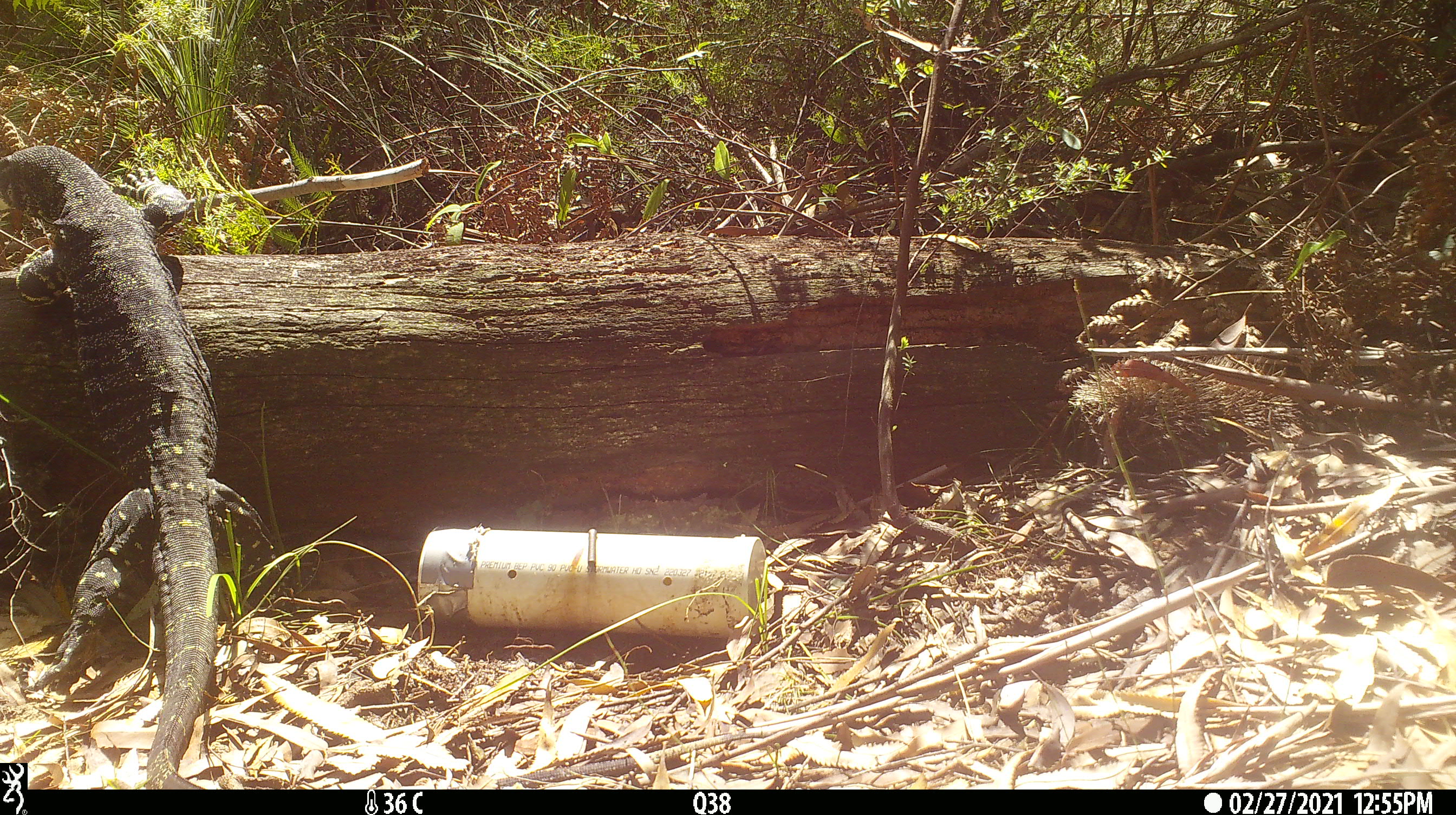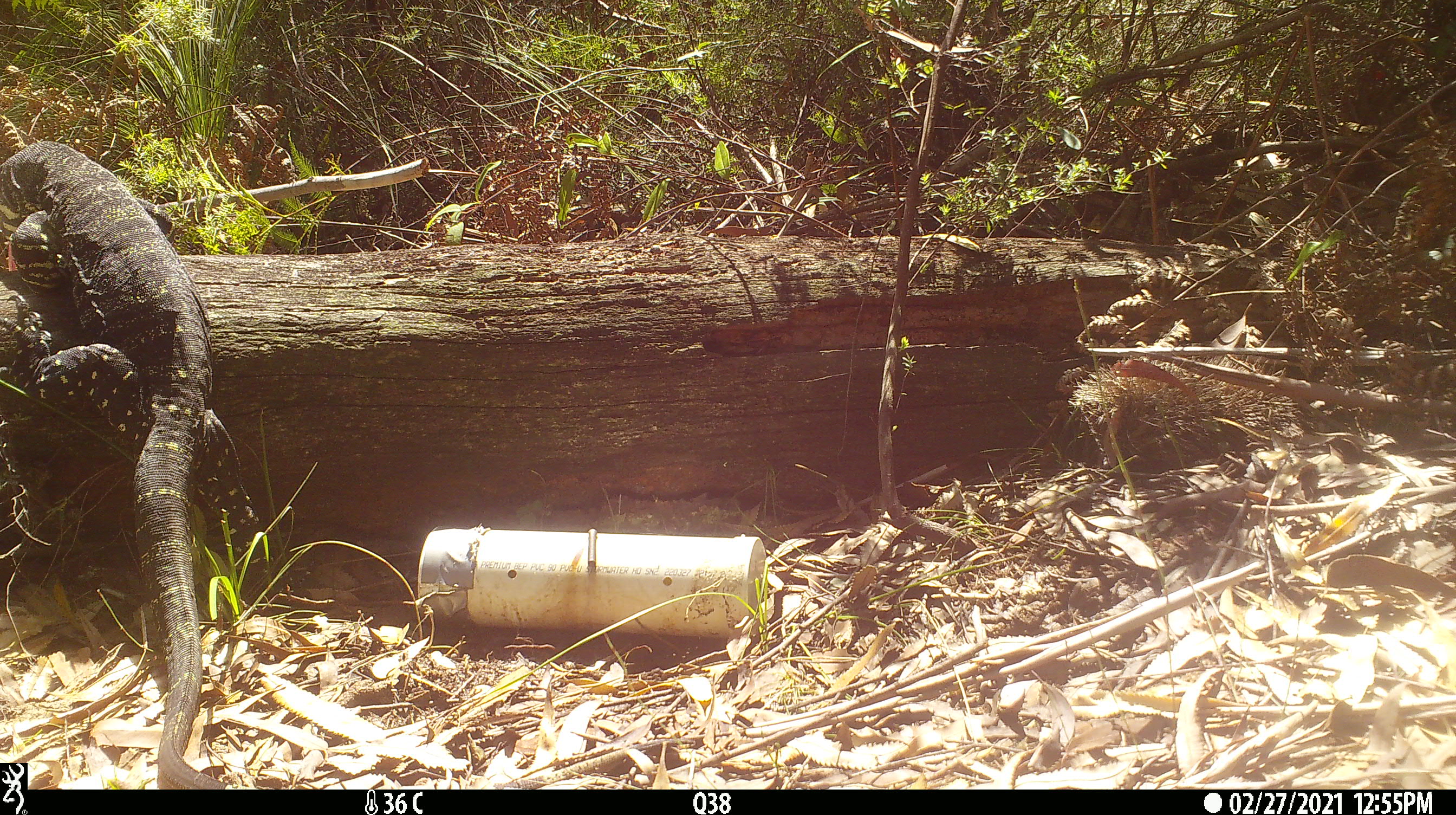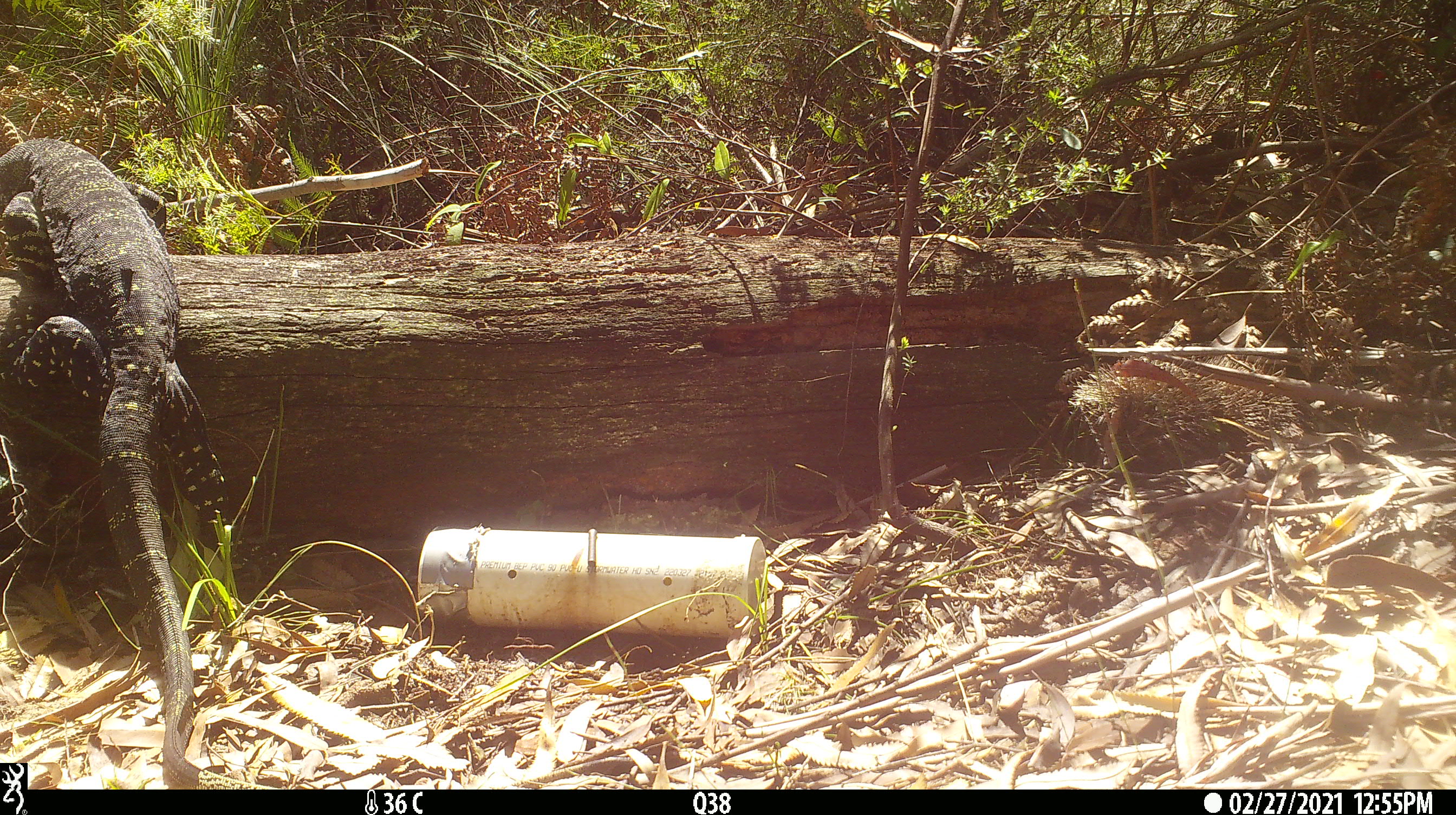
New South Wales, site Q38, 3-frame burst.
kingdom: Animalia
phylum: Chordata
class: Reptilia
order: Squamata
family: Varanidae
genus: Varanus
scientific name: Varanus varius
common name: lace monitor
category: goanna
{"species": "goanna (lace monitor) (Varanus varius)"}